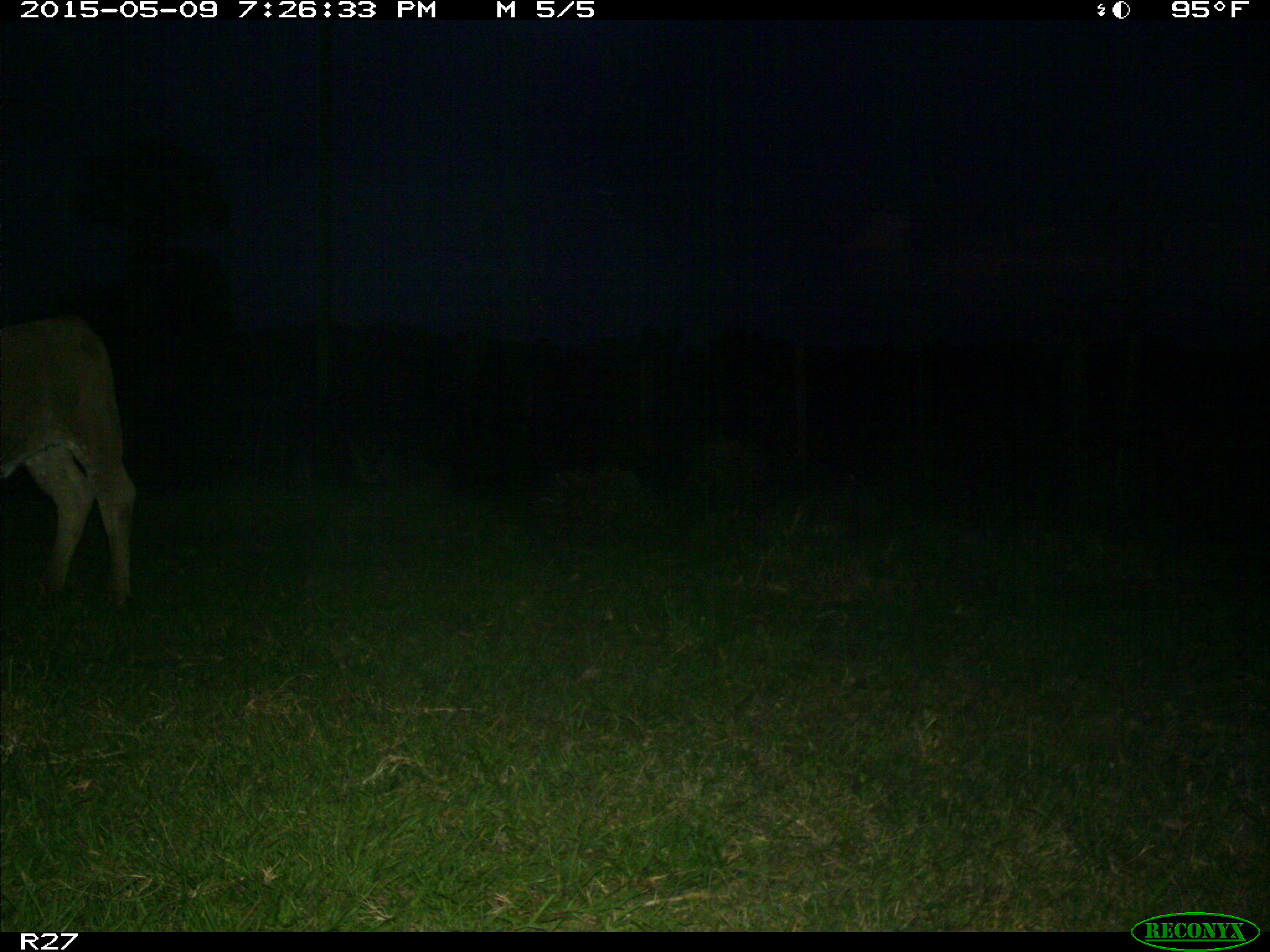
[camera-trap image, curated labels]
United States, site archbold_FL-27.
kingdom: Animalia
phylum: Chordata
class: Mammalia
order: Artiodactyla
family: Bovidae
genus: Bos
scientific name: Bos taurus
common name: domestic cow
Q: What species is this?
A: Bos taurus (domestic cow).